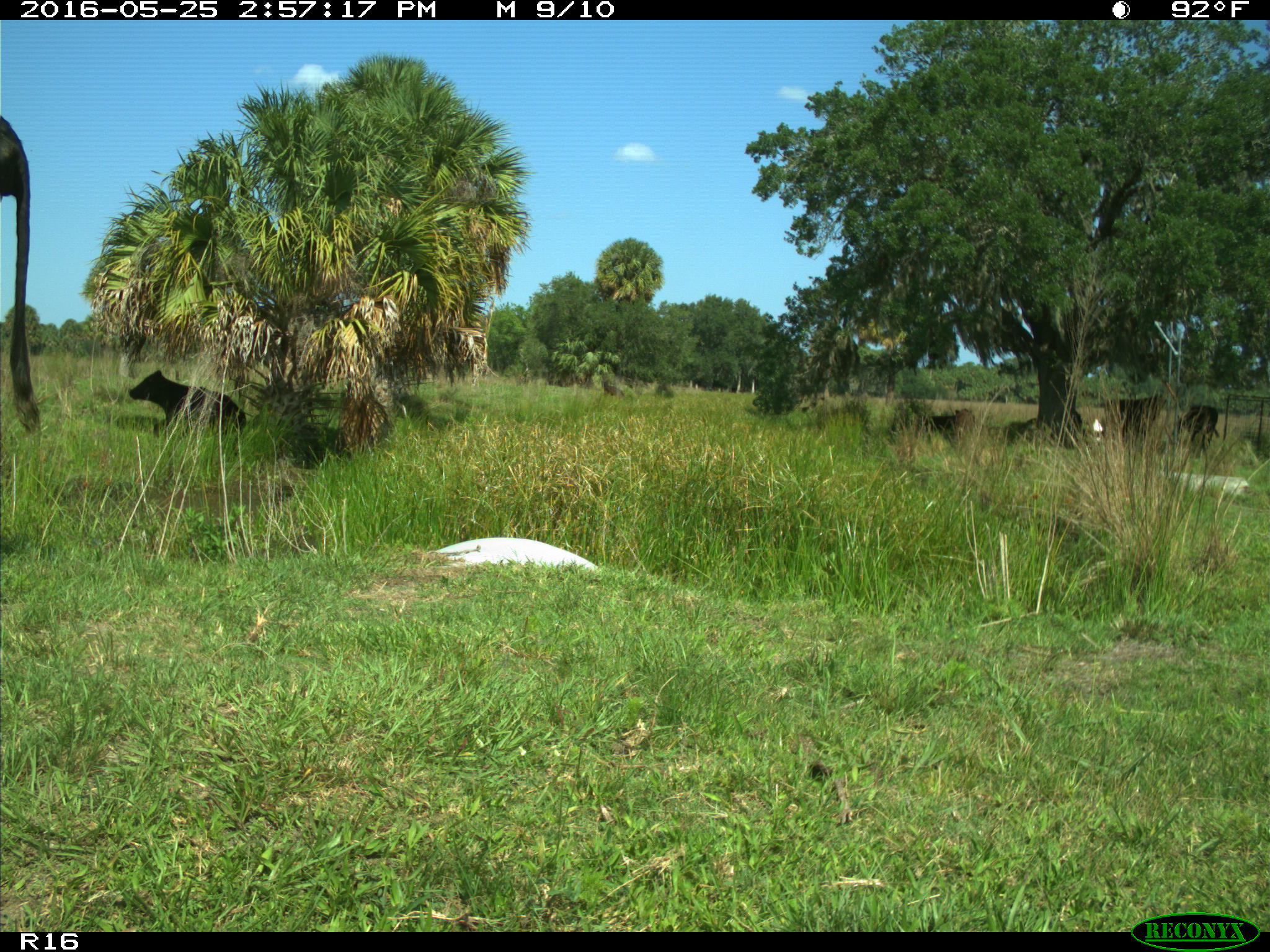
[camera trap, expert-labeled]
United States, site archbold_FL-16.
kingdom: Animalia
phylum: Chordata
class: Mammalia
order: Artiodactyla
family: Bovidae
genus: Bos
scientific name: Bos taurus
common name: domestic cow